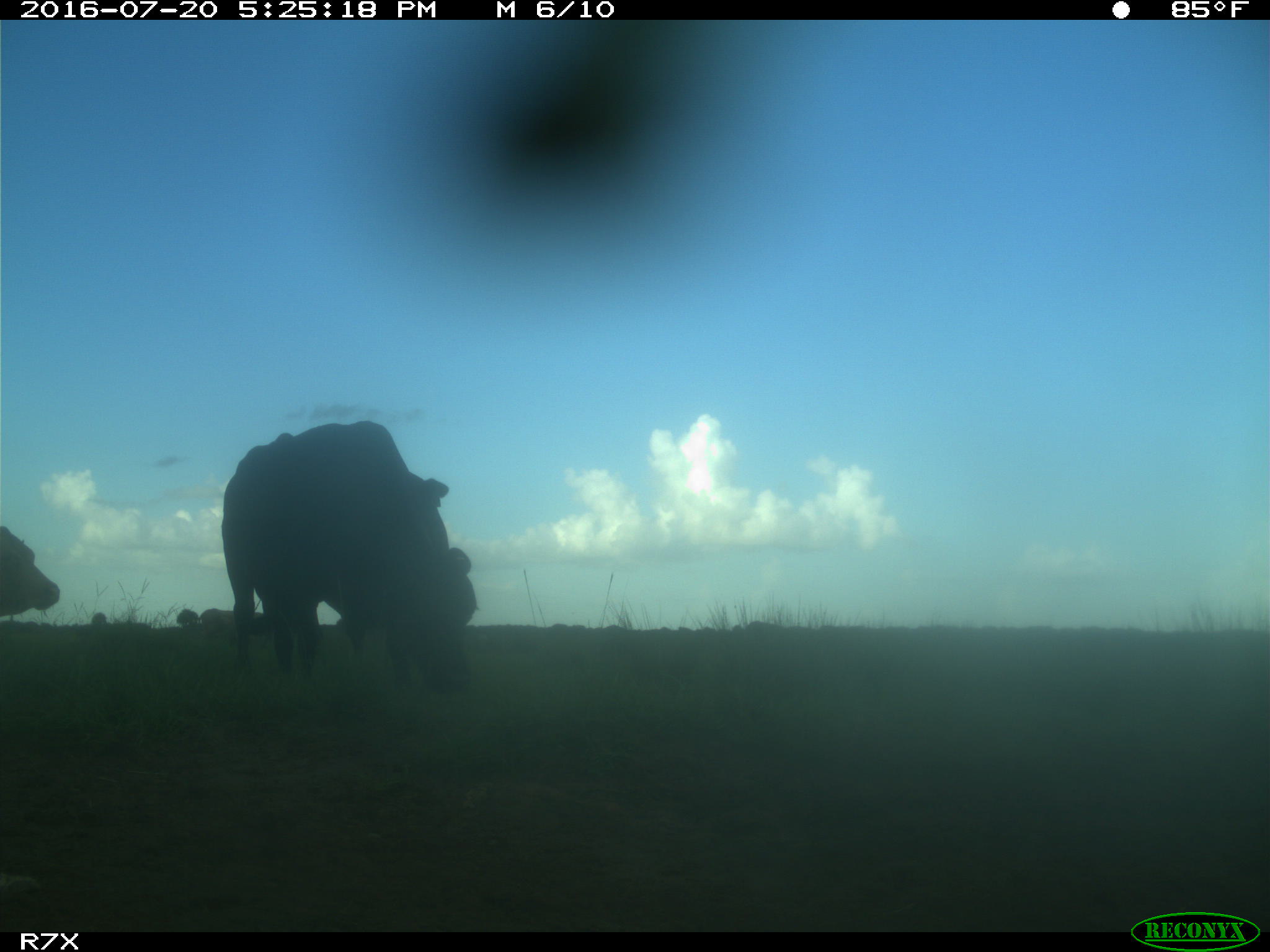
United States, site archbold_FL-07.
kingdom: Animalia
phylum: Chordata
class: Mammalia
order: Artiodactyla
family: Bovidae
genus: Bos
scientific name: Bos taurus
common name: domestic cow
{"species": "Bos taurus (domestic cow)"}